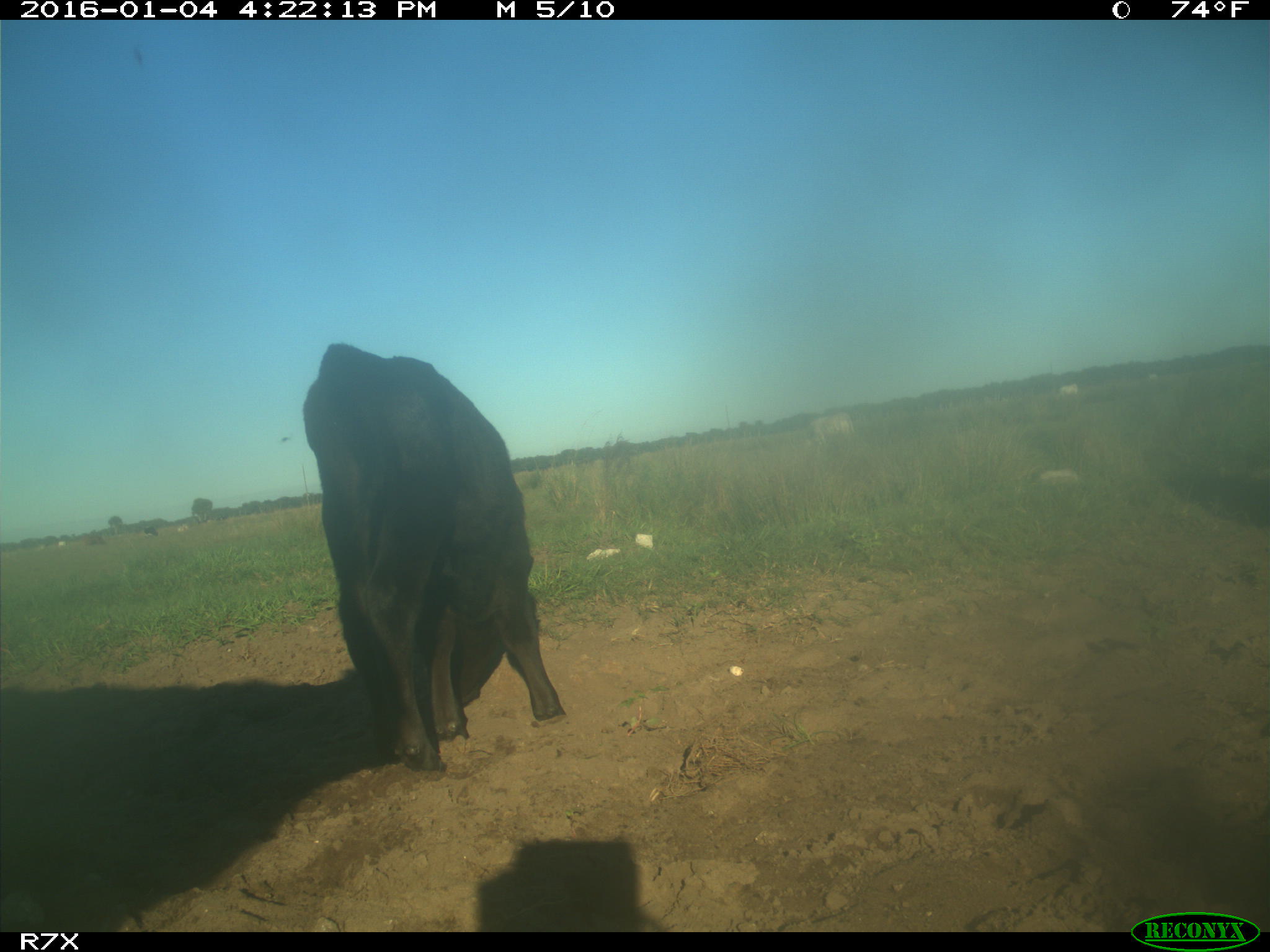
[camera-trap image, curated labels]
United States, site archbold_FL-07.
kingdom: Animalia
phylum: Chordata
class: Mammalia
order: Artiodactyla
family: Bovidae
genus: Bos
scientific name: Bos taurus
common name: domestic cow